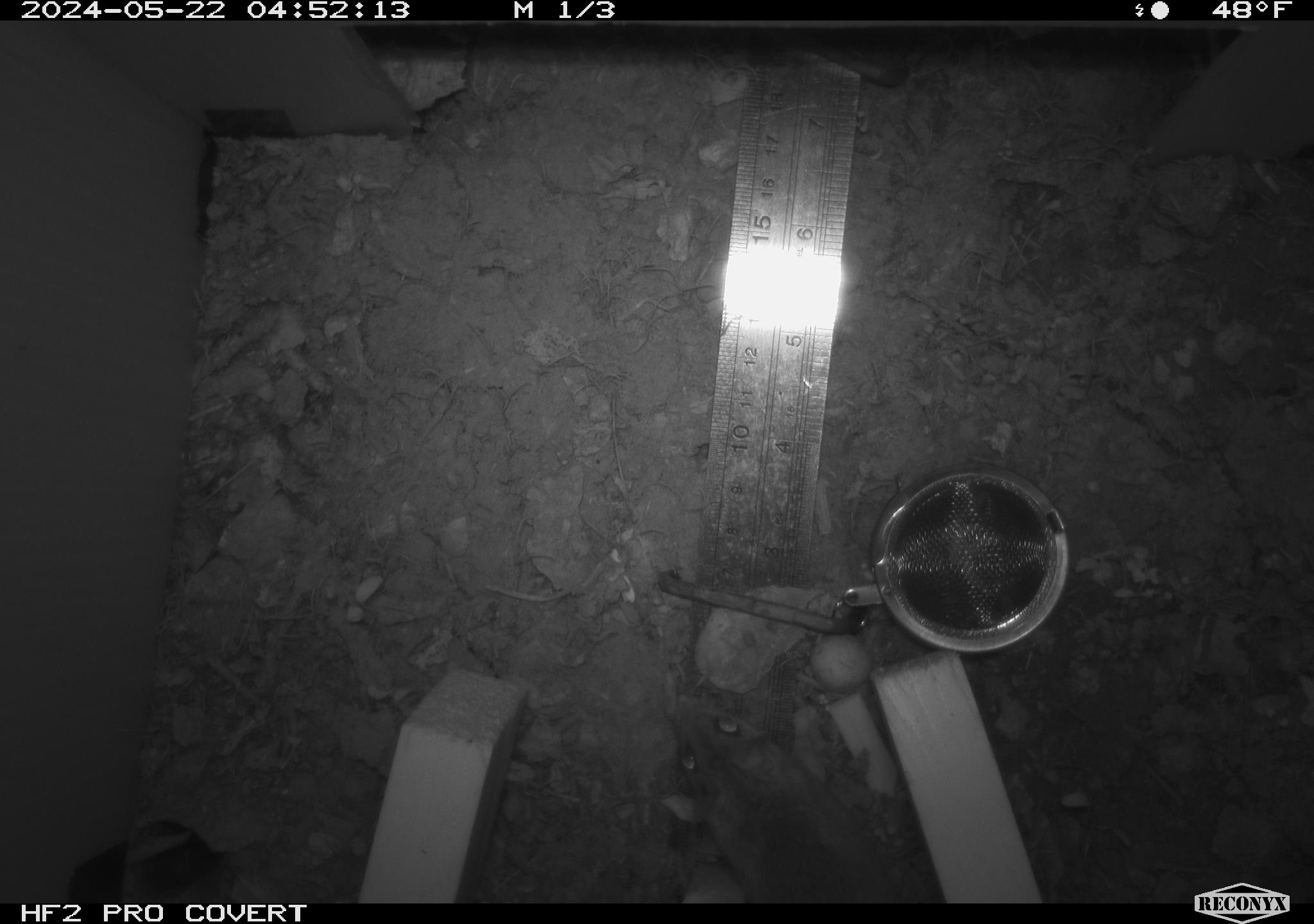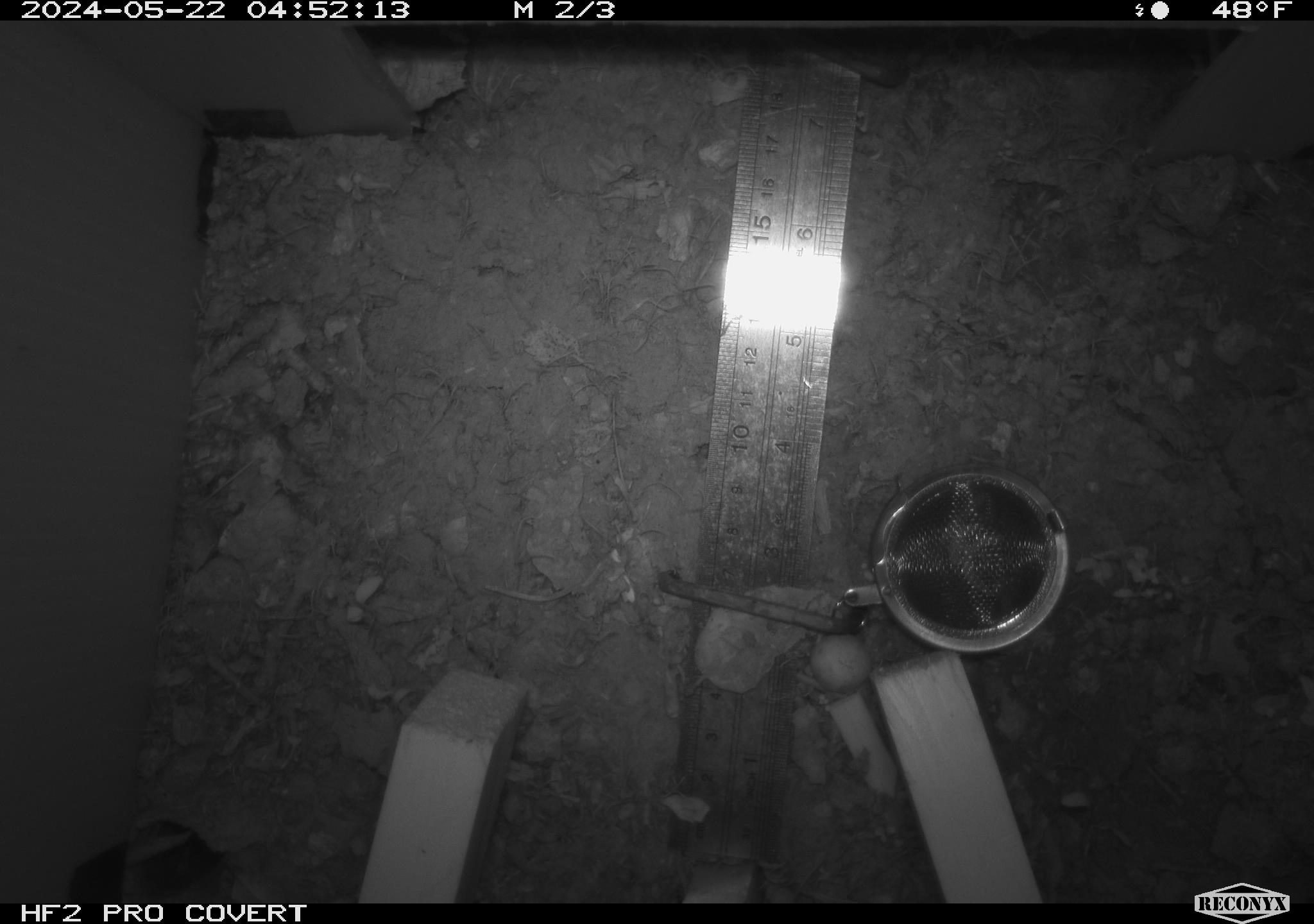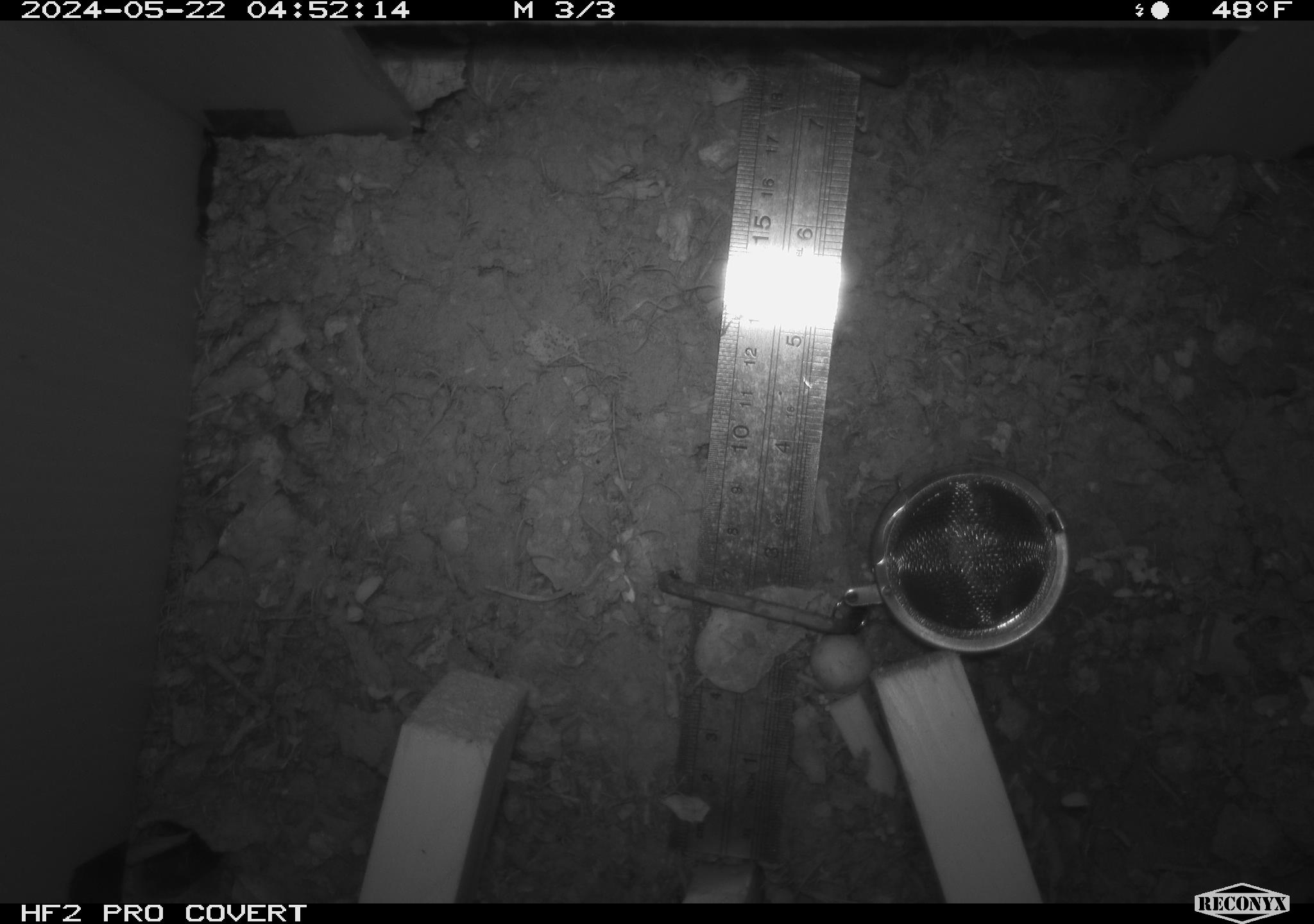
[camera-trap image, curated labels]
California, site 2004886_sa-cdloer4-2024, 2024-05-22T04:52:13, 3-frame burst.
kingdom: Animalia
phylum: Chordata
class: Mammalia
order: Rodentia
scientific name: Rodentia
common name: mouse species